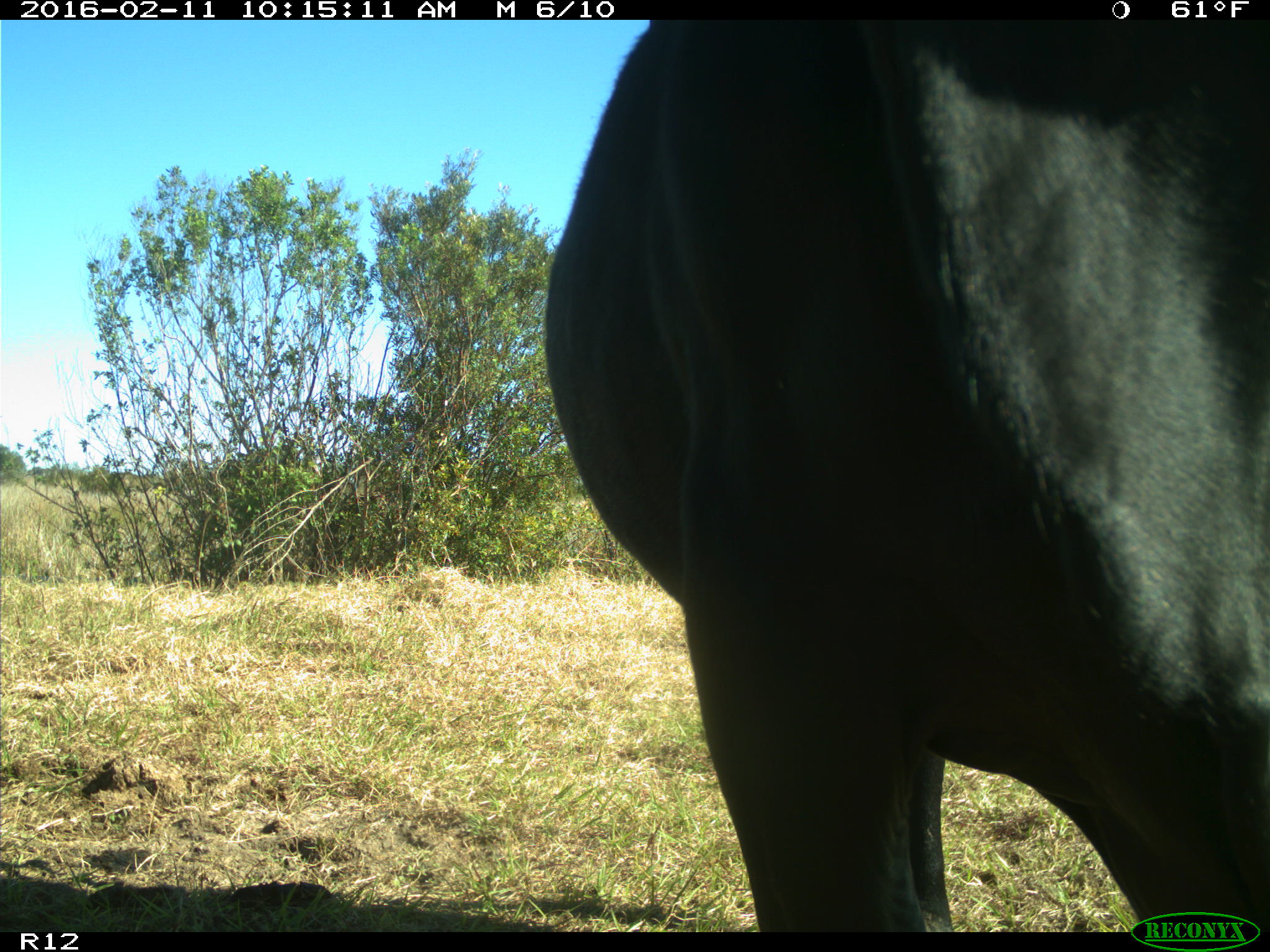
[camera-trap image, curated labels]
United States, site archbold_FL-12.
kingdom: Animalia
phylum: Chordata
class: Mammalia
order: Artiodactyla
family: Bovidae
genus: Bos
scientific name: Bos taurus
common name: domestic cow